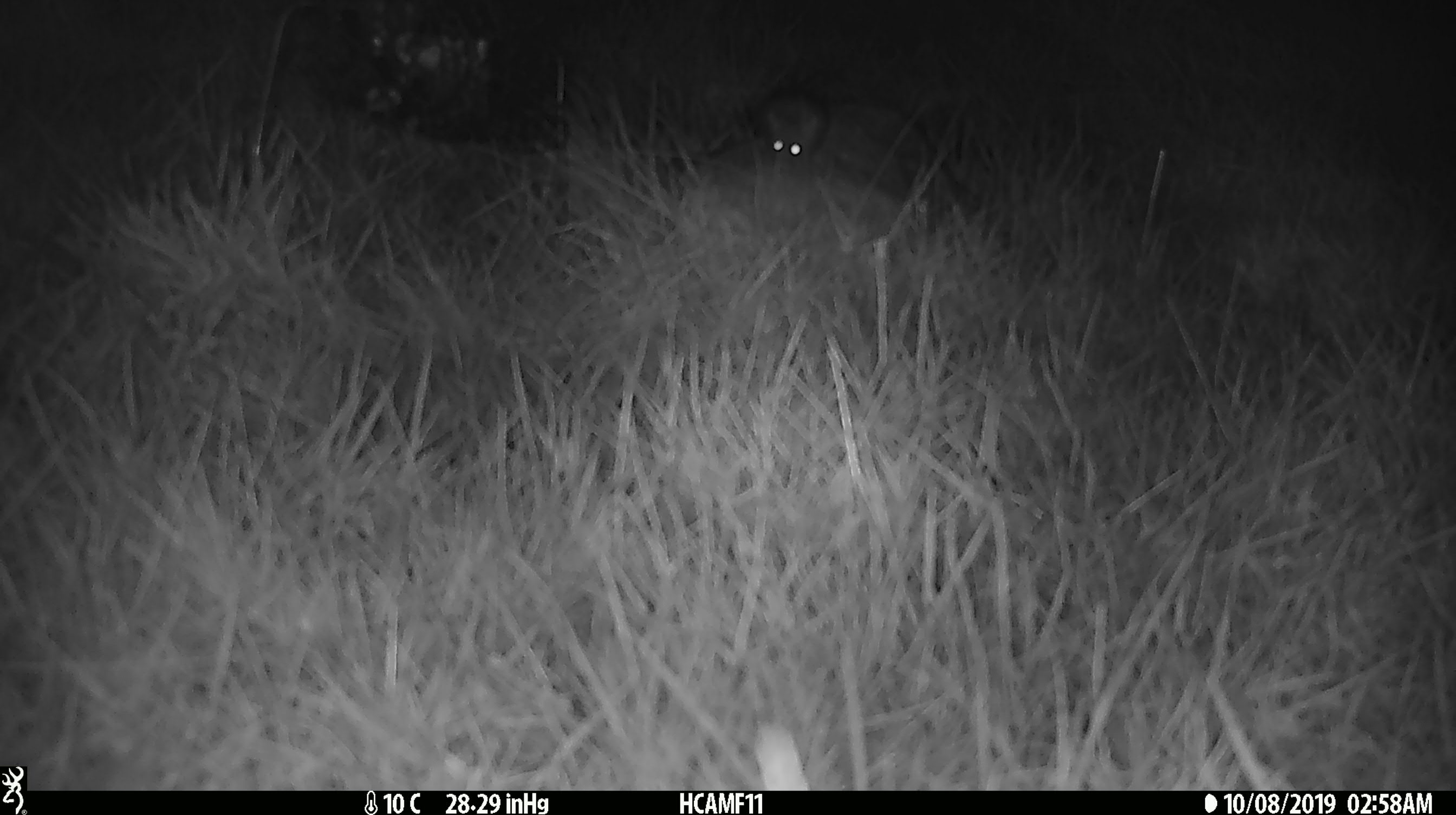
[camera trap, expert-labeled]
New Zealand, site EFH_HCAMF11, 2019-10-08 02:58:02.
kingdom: Animalia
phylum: Chordata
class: Mammalia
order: Rodentia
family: Muridae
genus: Mus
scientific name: Mus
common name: mouse